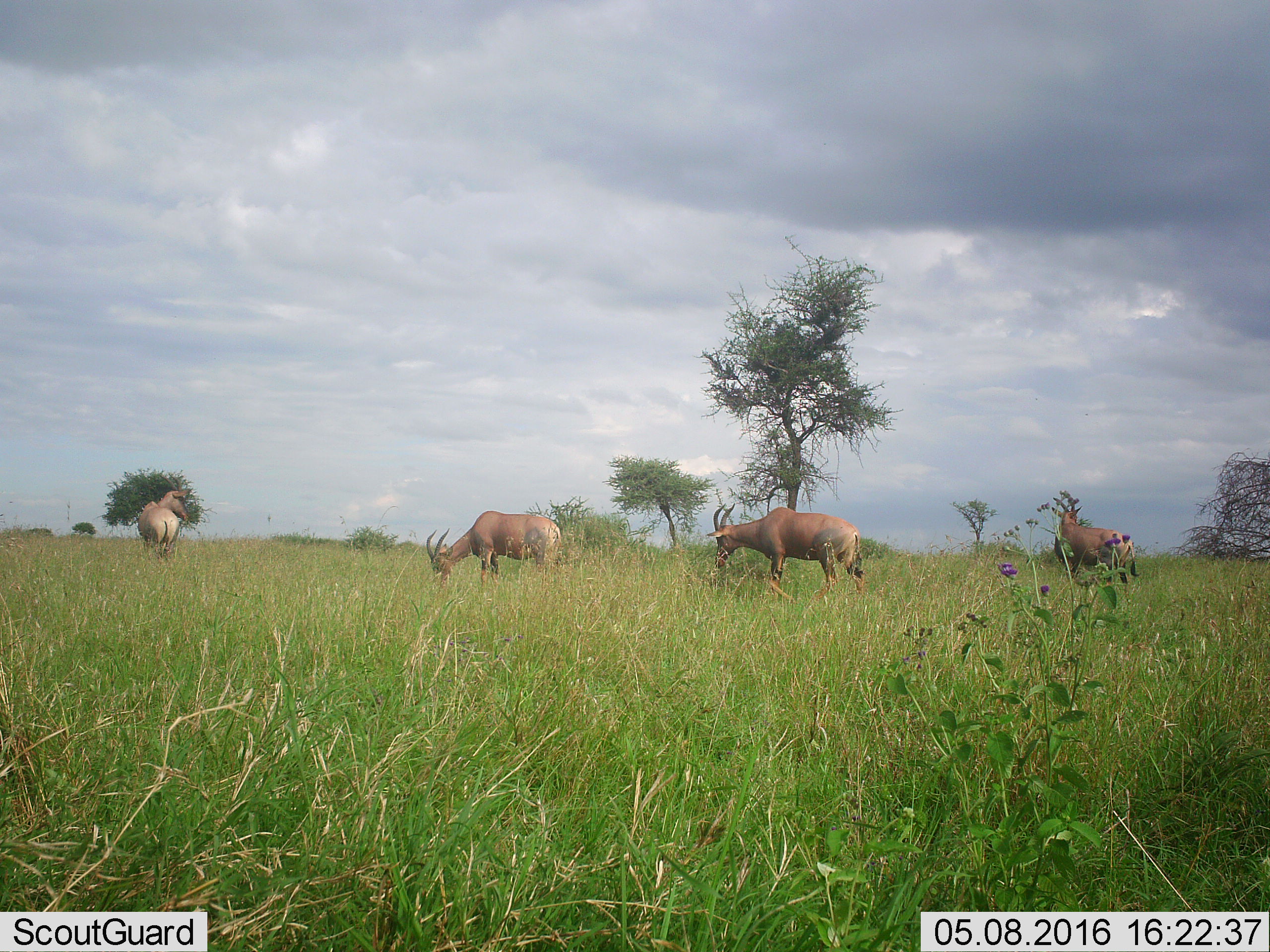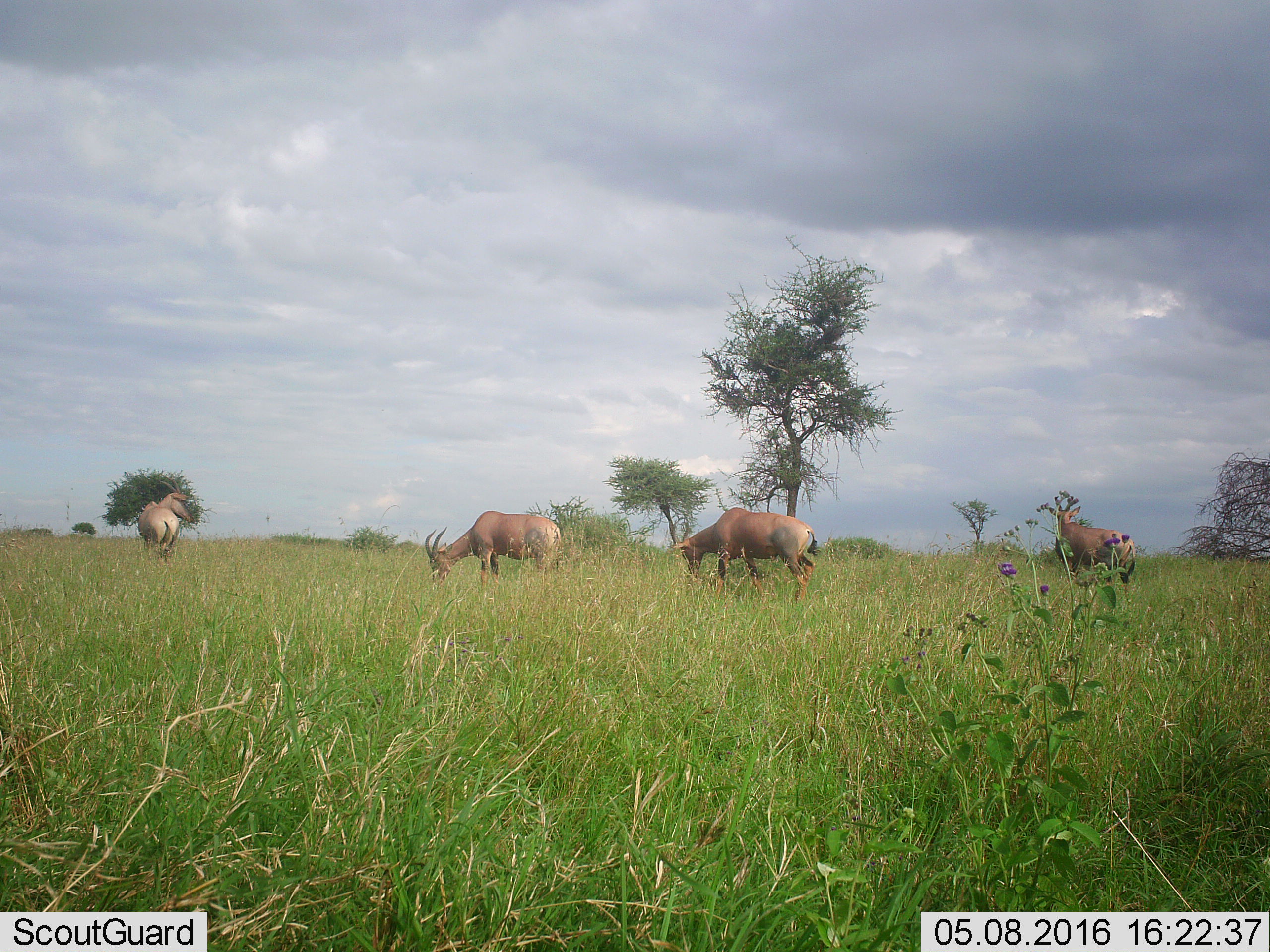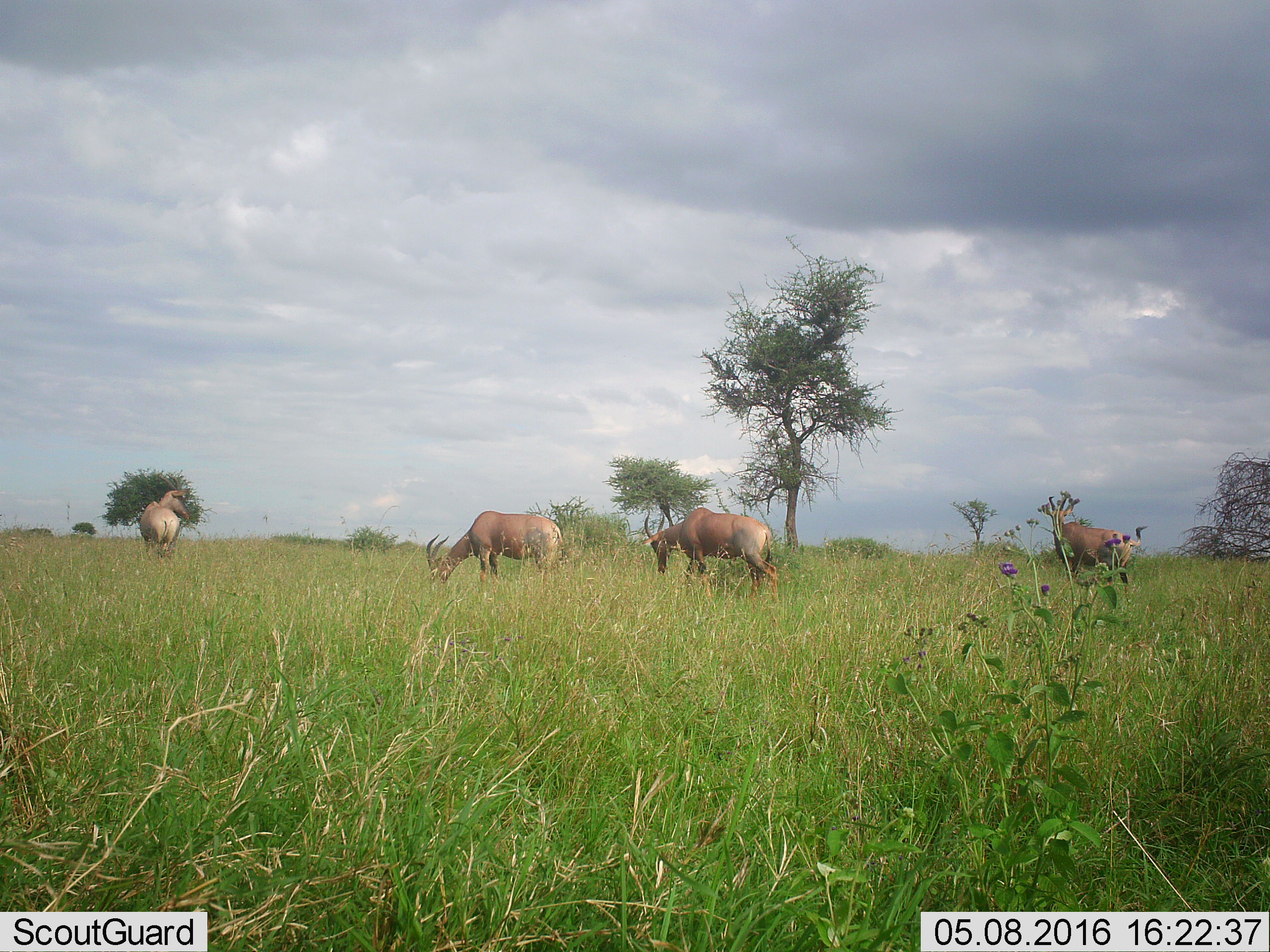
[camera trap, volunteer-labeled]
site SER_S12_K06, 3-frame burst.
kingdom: Animalia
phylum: Chordata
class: Mammalia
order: Artiodactyla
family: Bovidae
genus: Damaliscus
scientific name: Damaliscus lunatus jimela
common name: topi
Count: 4.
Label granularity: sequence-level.